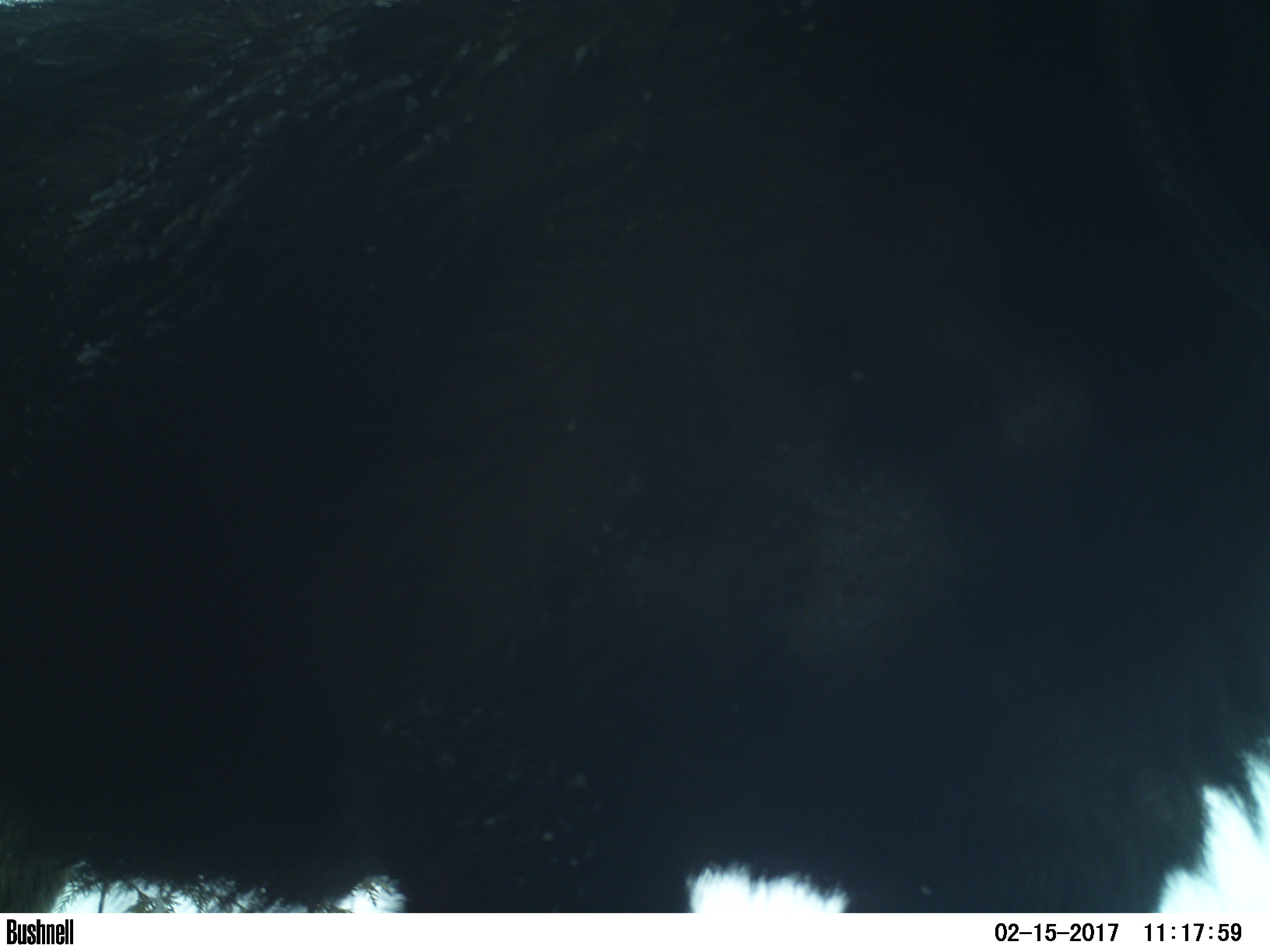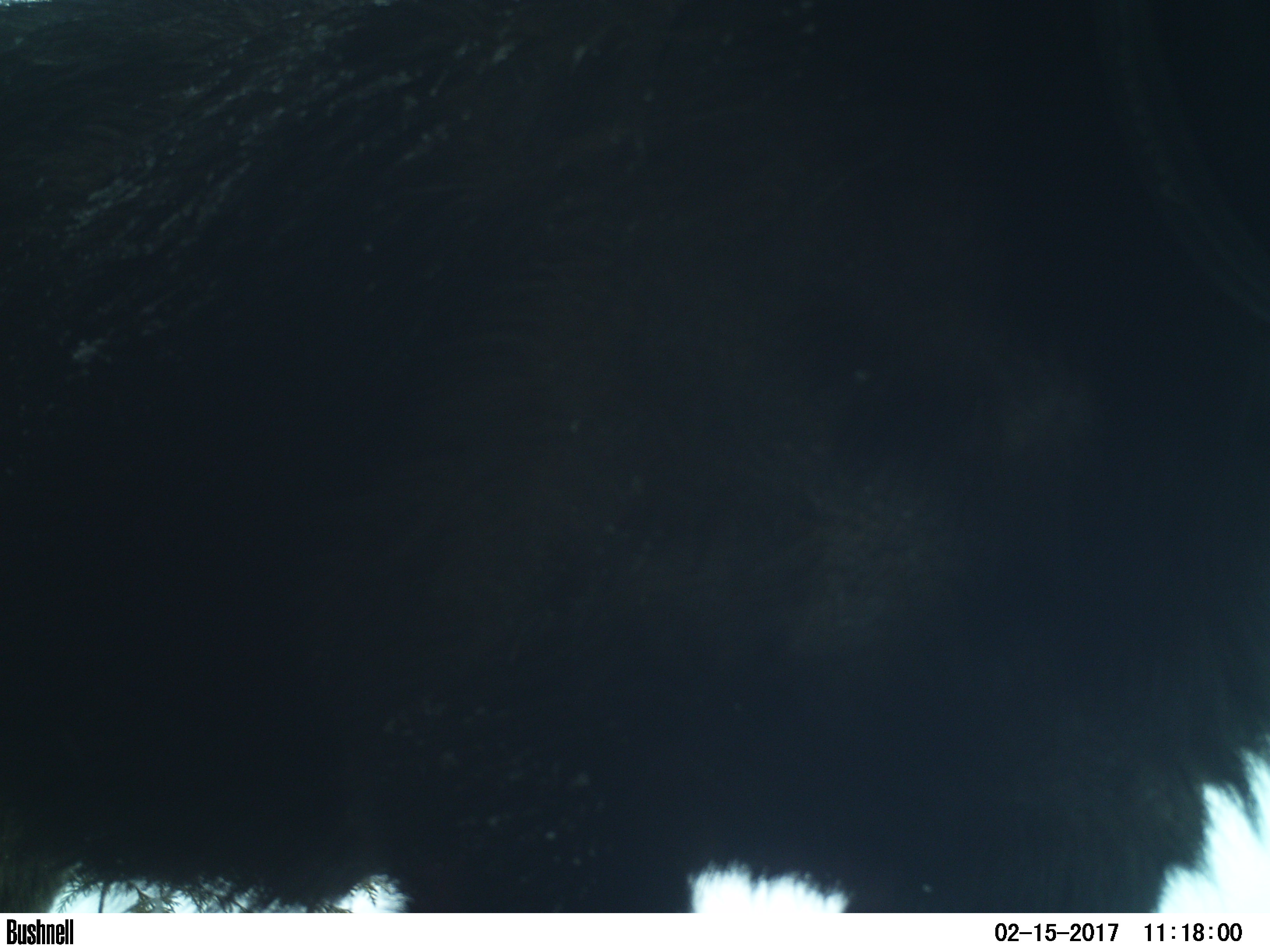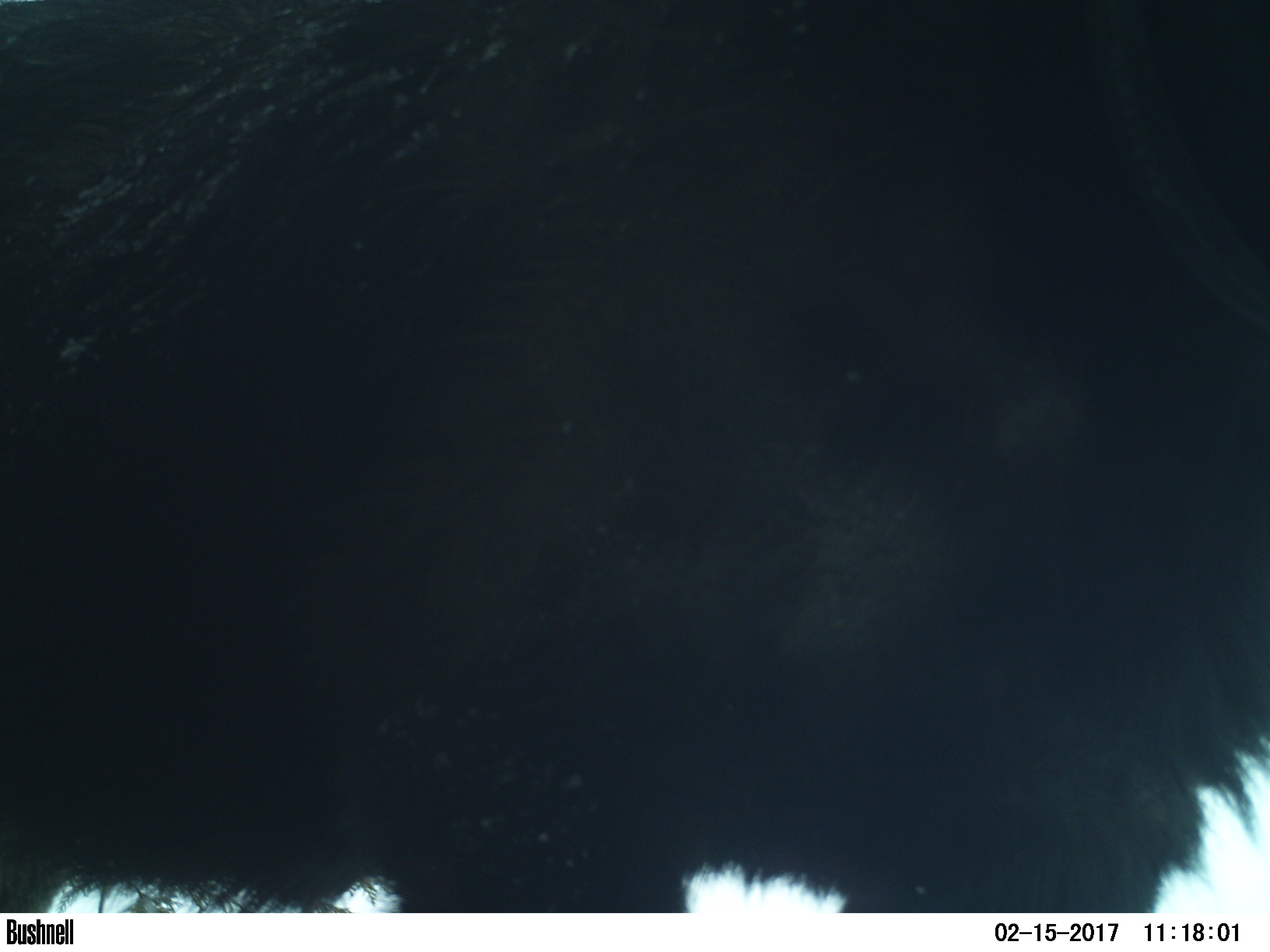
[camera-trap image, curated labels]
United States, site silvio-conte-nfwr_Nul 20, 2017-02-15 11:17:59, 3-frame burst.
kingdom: Animalia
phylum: Chordata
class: Mammalia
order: Artiodactyla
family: Cervidae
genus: Alces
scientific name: Alces alces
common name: moose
Moose (Alces alces).